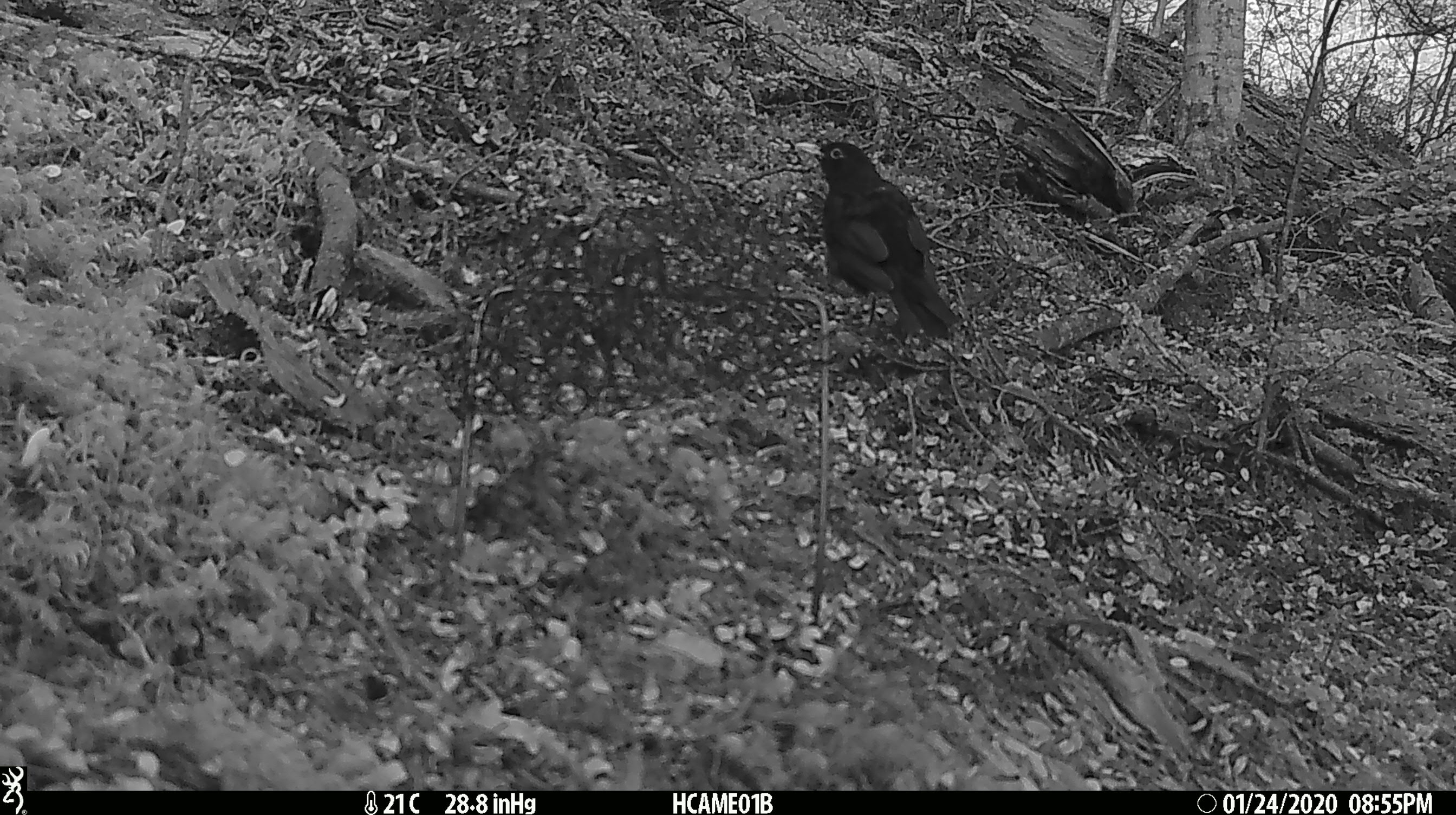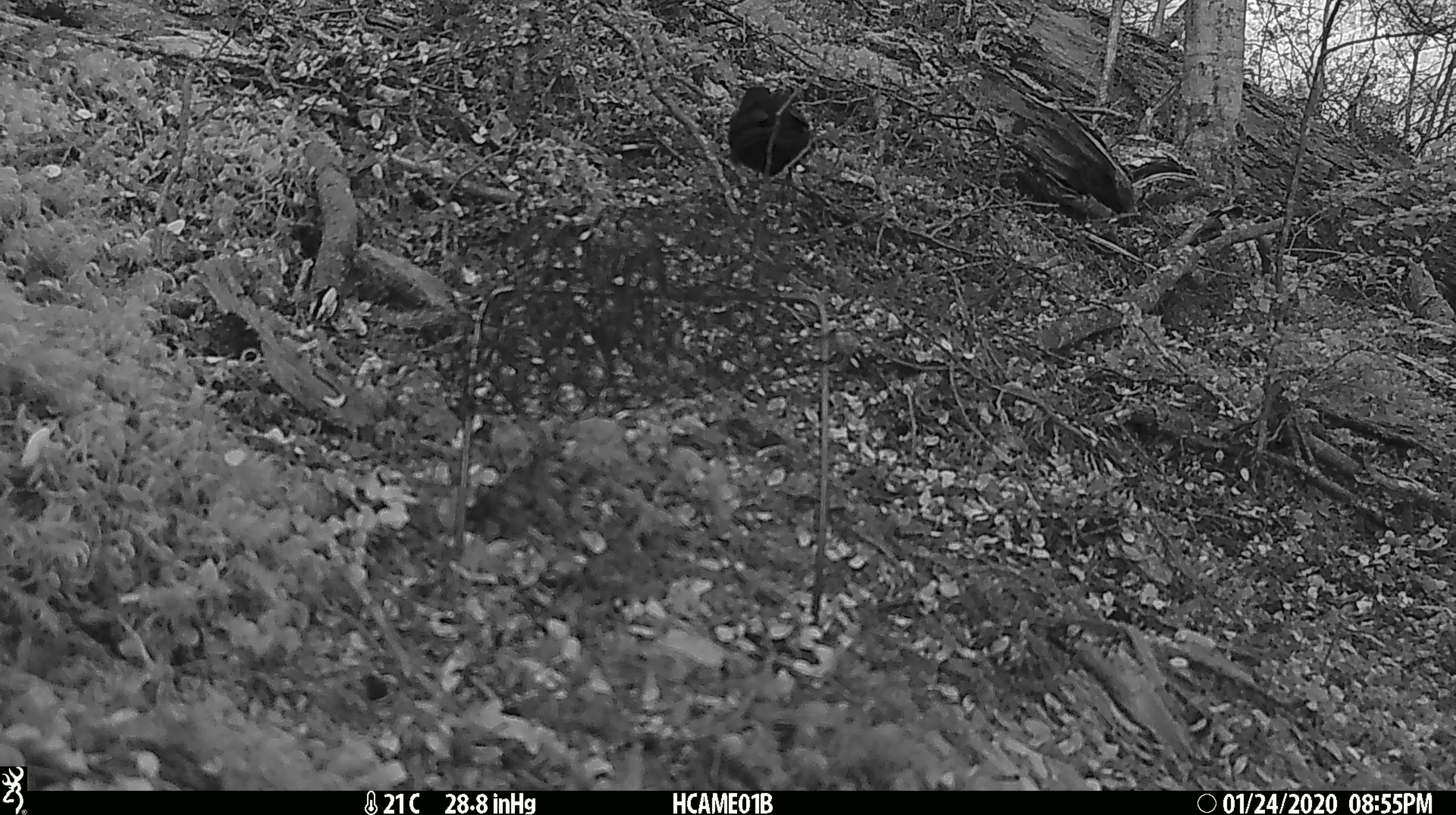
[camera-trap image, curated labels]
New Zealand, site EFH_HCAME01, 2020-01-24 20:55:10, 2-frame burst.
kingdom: Animalia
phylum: Chordata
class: Aves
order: Passeriformes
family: Turdidae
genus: Turdus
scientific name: Turdus merula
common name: eurasian blackbird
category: blackbird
Blackbird (eurasian blackbird) (Turdus merula).